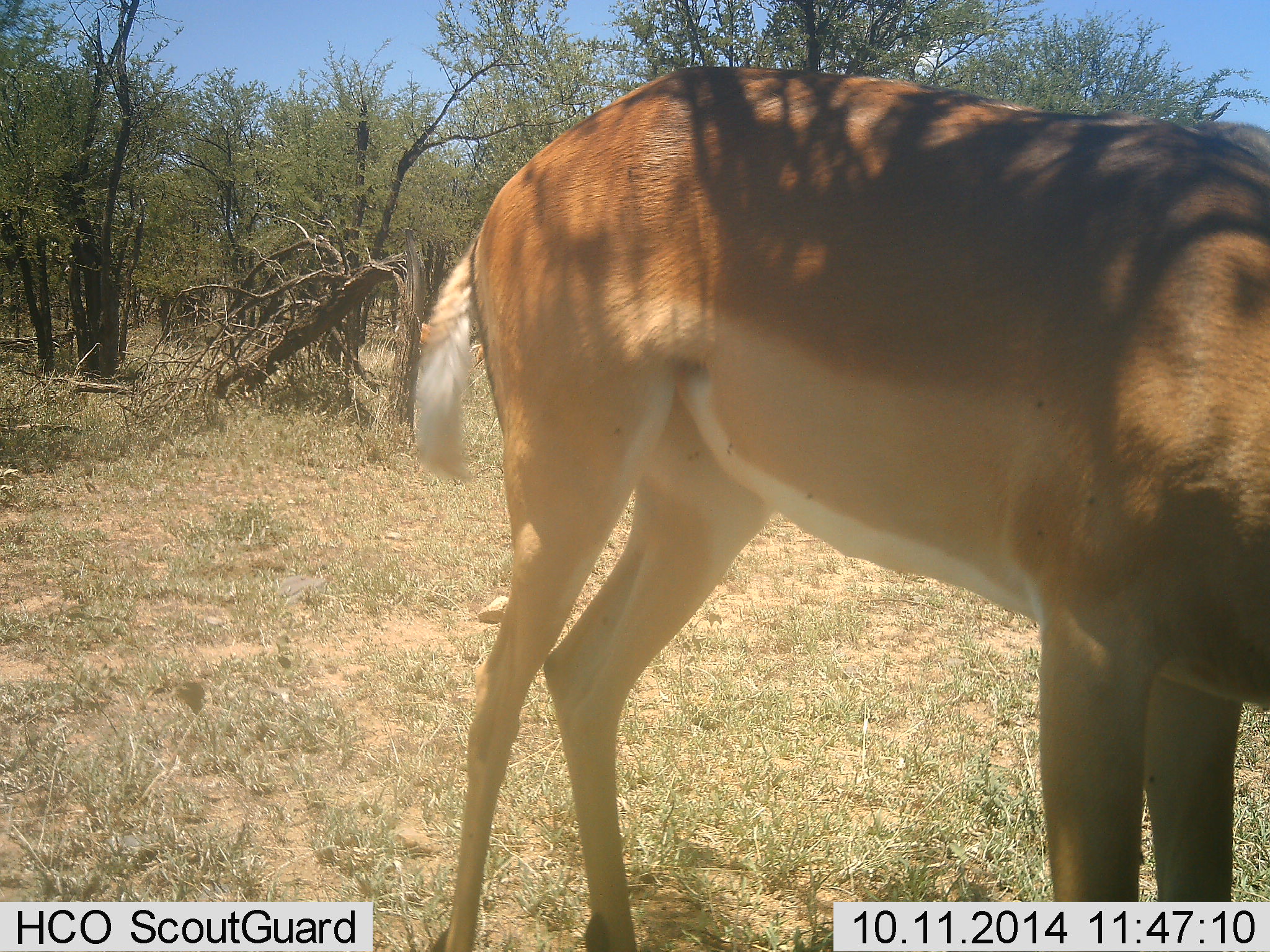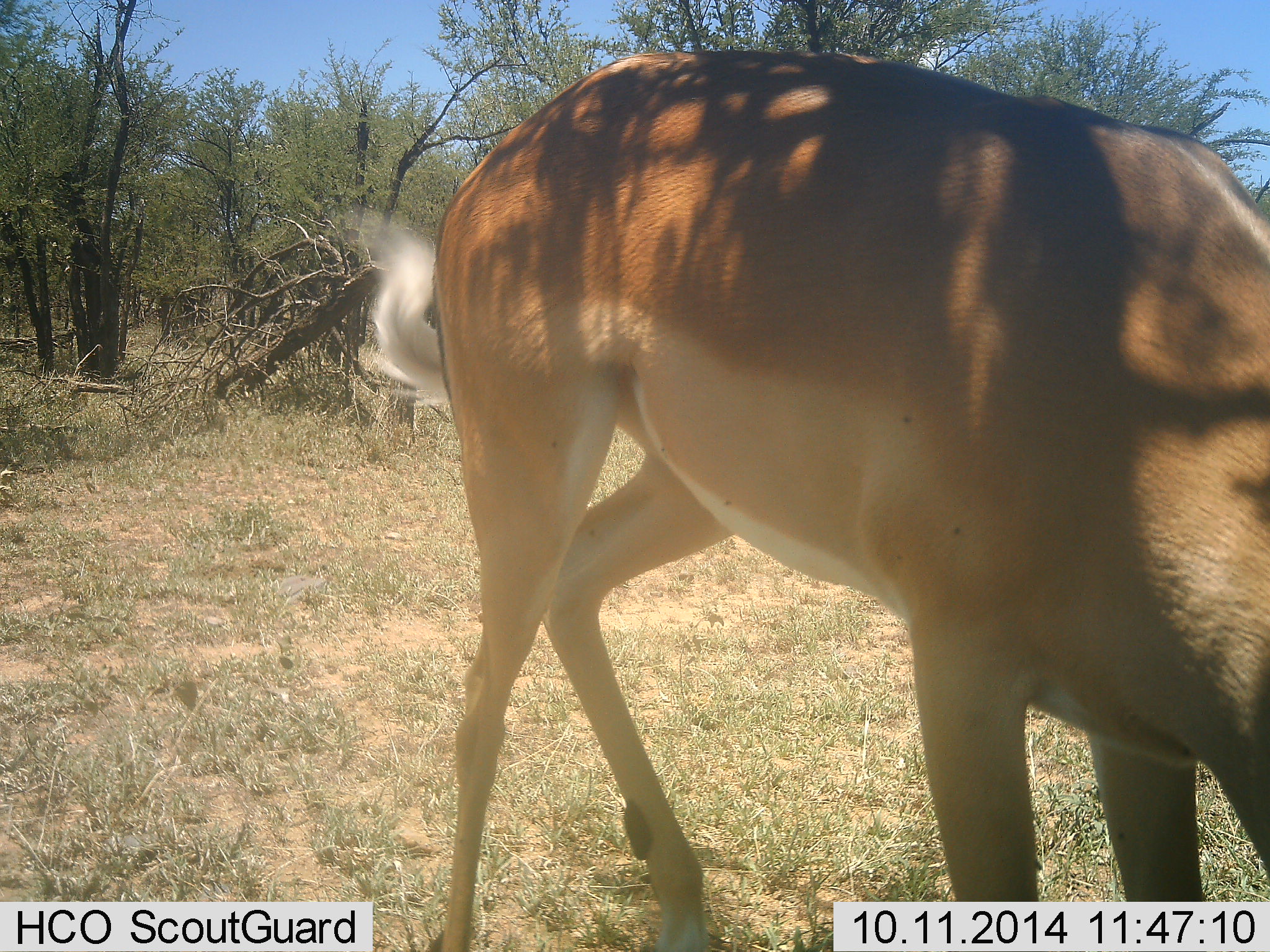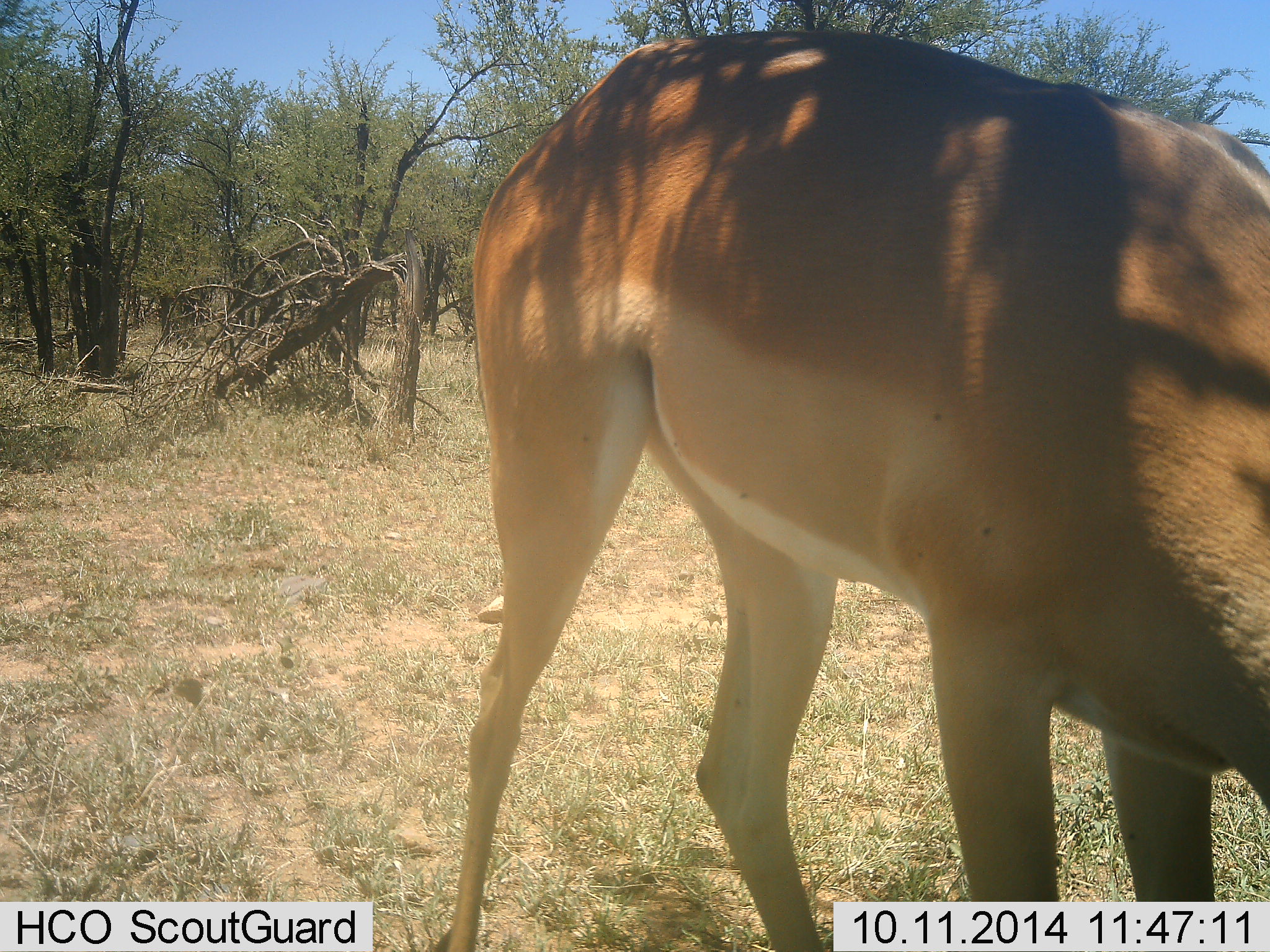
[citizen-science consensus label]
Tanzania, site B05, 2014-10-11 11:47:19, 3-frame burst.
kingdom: Animalia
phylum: Chordata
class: Mammalia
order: Artiodactyla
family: Bovidae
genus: Aepyceros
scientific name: Aepyceros melampus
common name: impala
Impala (Aepyceros melampus), count 1. Behavior (volunteer vote fractions): standing 50%, resting 0%, moving 0%, interacting 0%. Young present (vote fraction): 0%. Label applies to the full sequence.